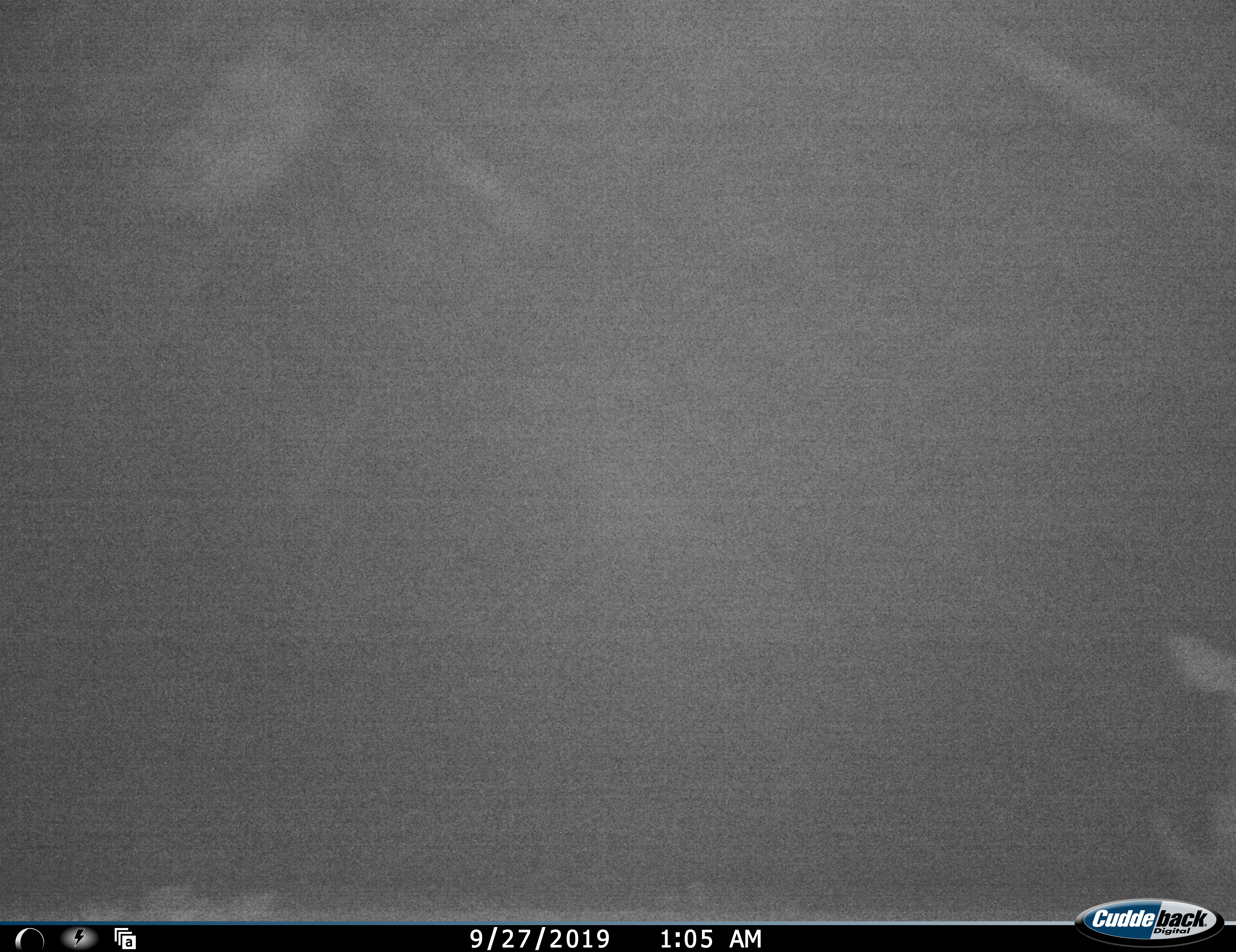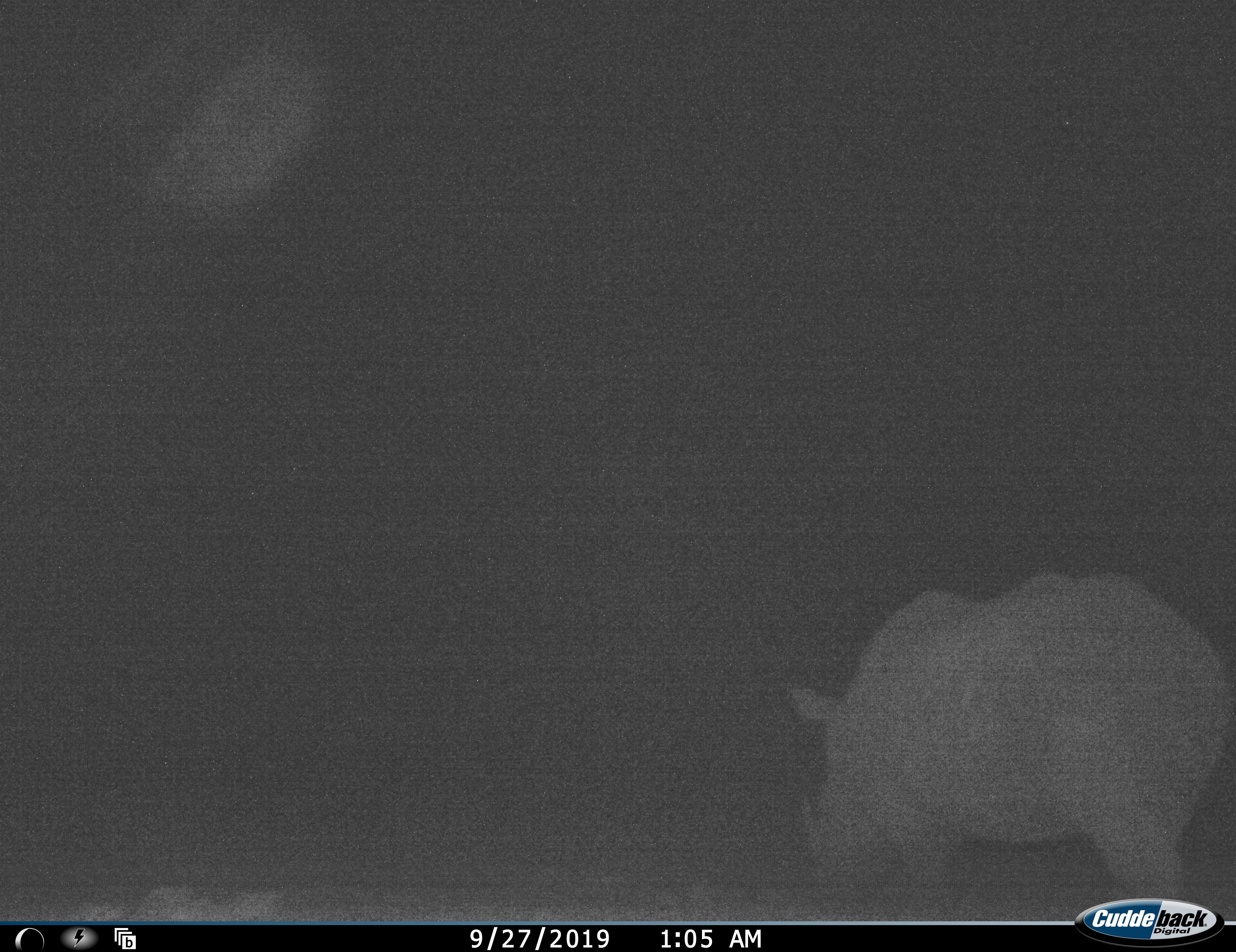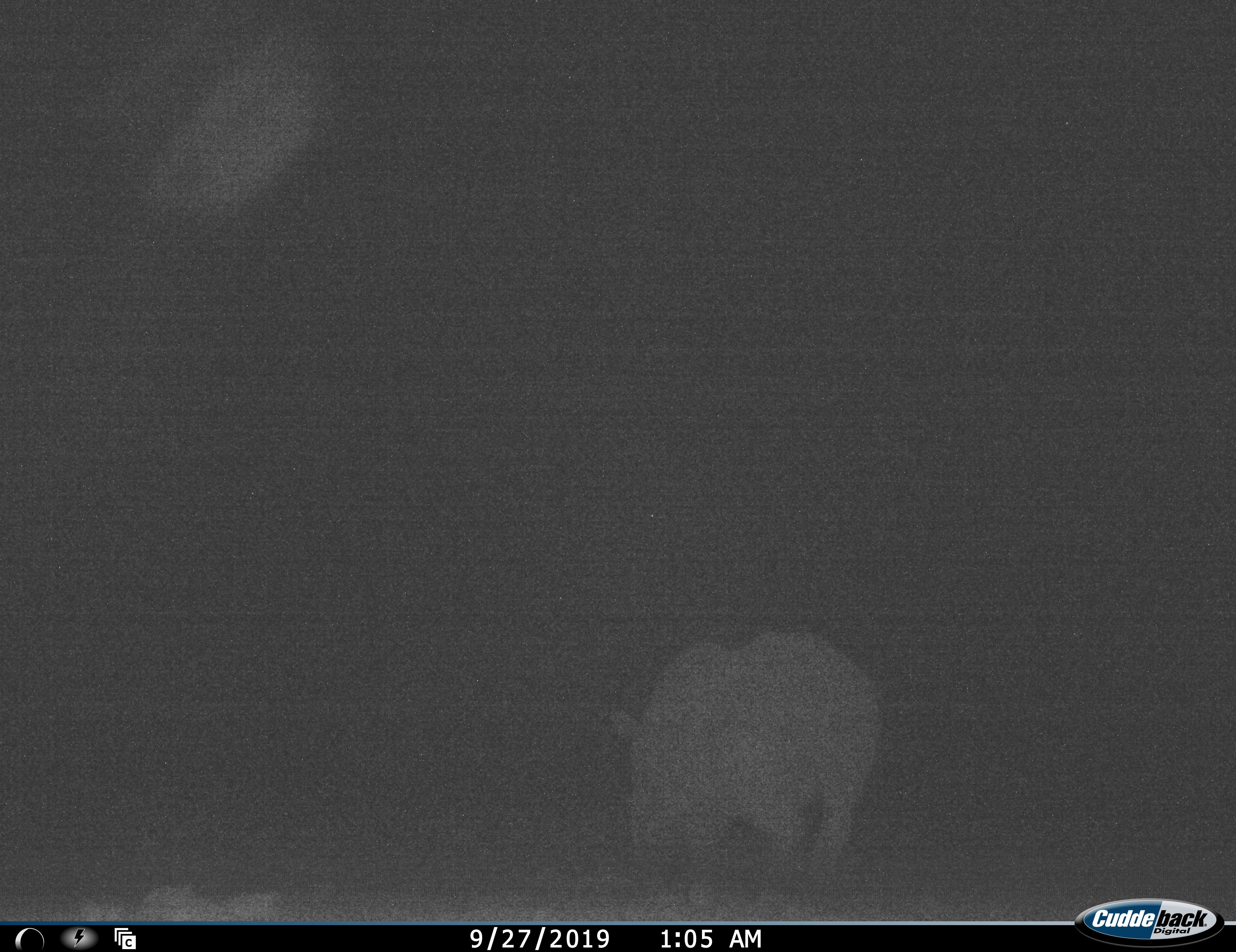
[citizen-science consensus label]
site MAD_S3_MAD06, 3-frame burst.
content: unidentified animal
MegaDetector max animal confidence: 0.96